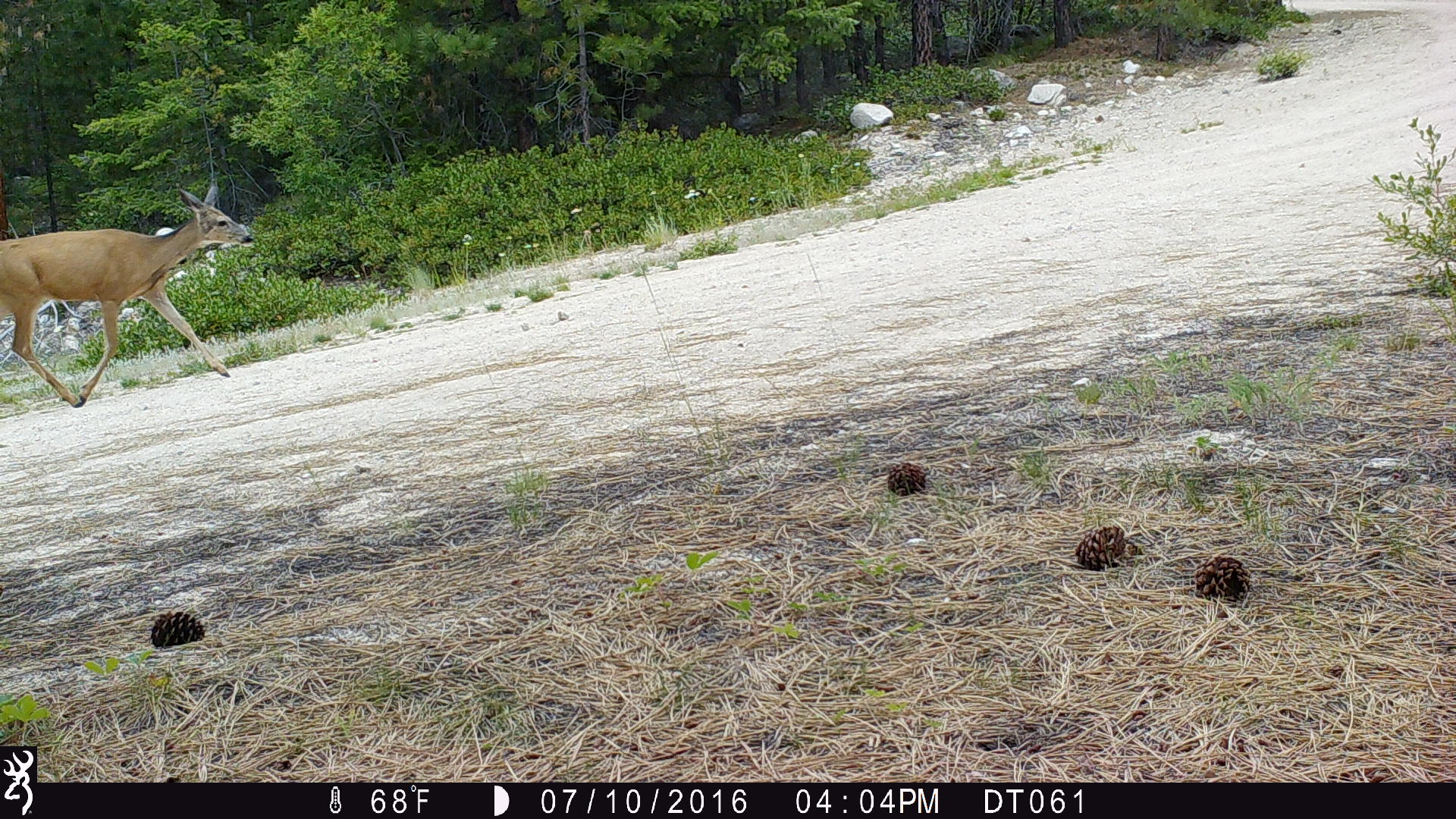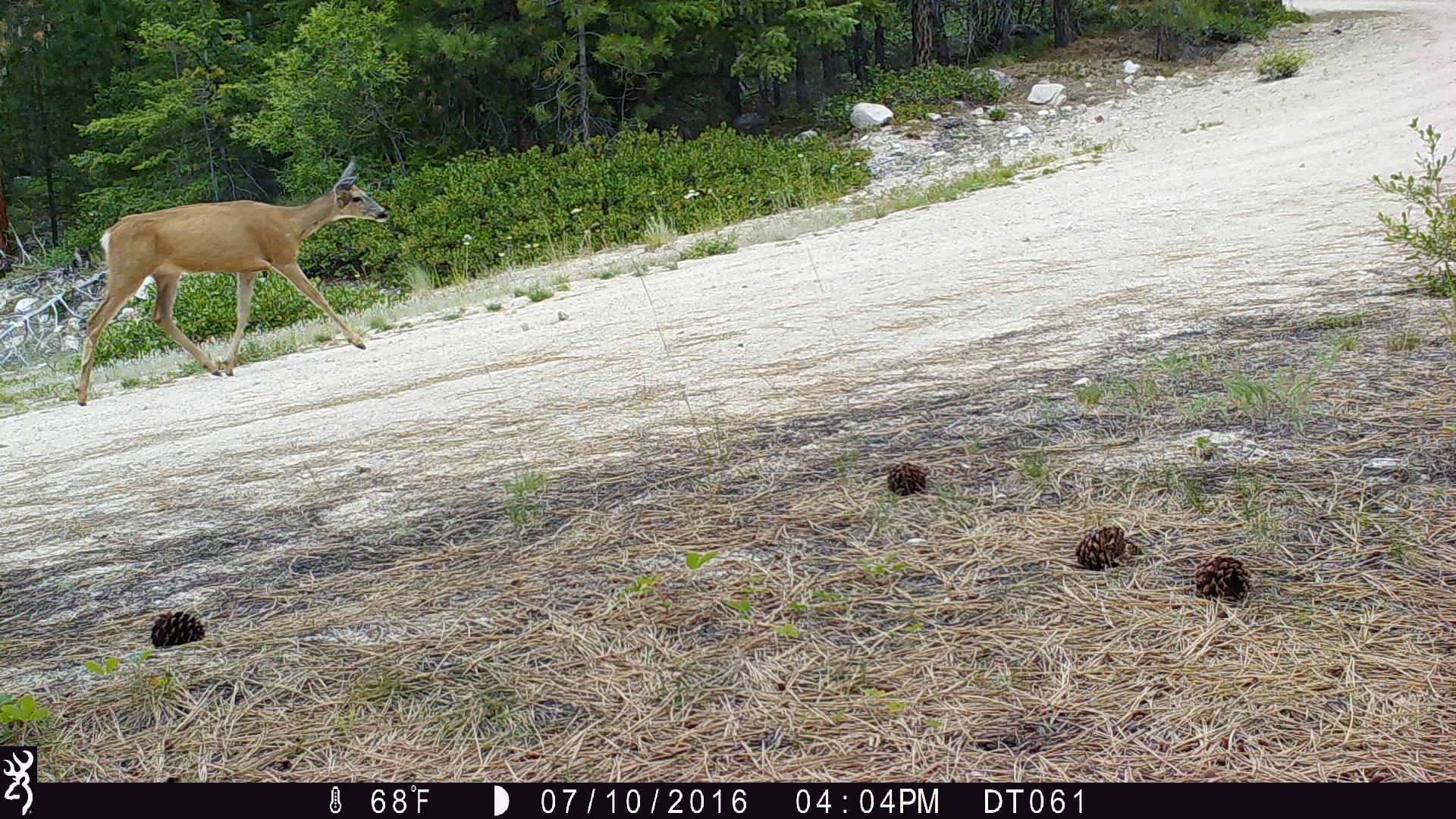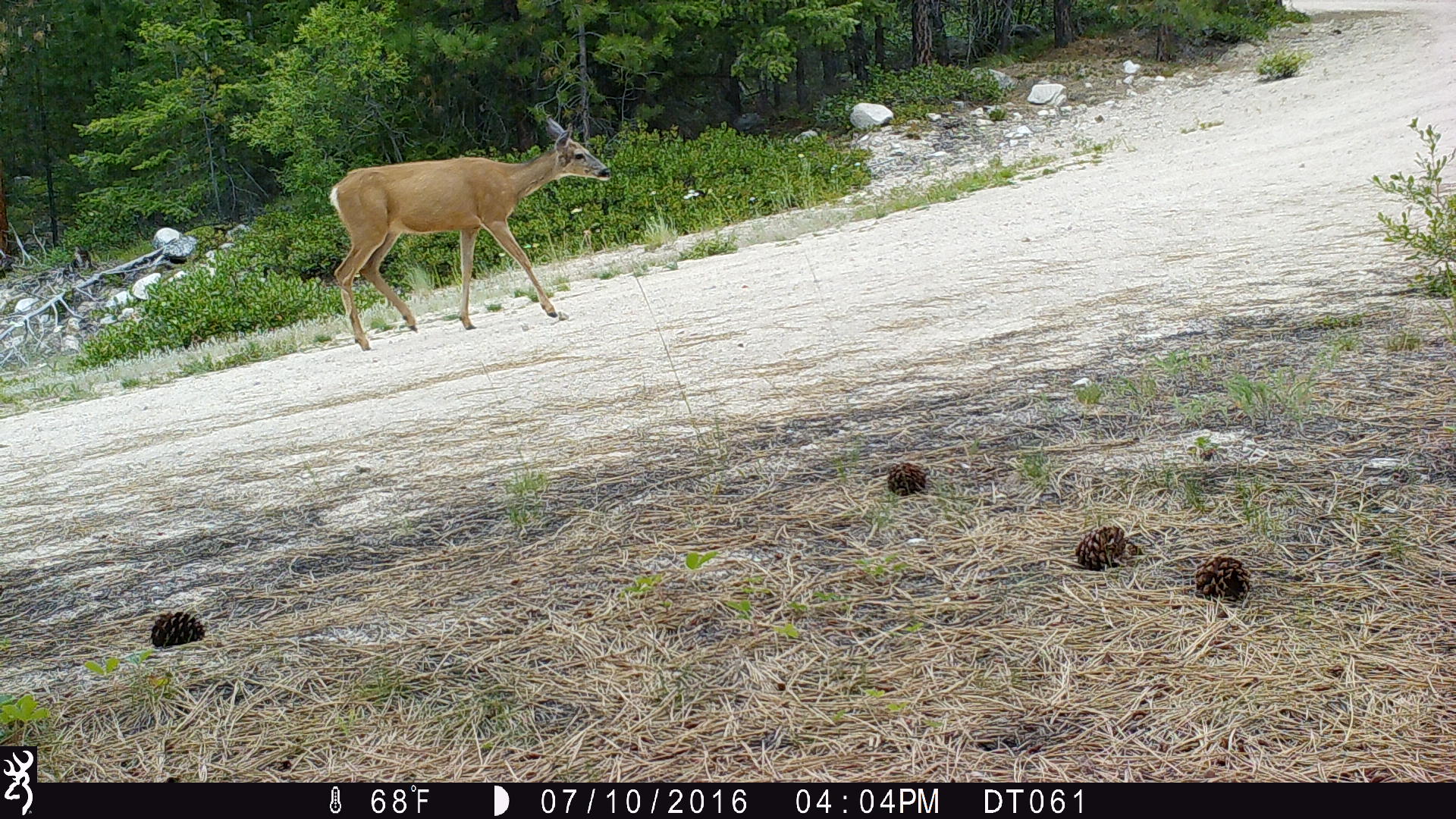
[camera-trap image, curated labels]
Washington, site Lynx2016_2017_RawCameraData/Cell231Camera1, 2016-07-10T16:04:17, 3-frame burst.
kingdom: Animalia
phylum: Chordata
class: Mammalia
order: Artiodactyla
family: Cervidae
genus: Odocoileus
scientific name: Odocoileus hemionus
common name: mule deer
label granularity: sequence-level